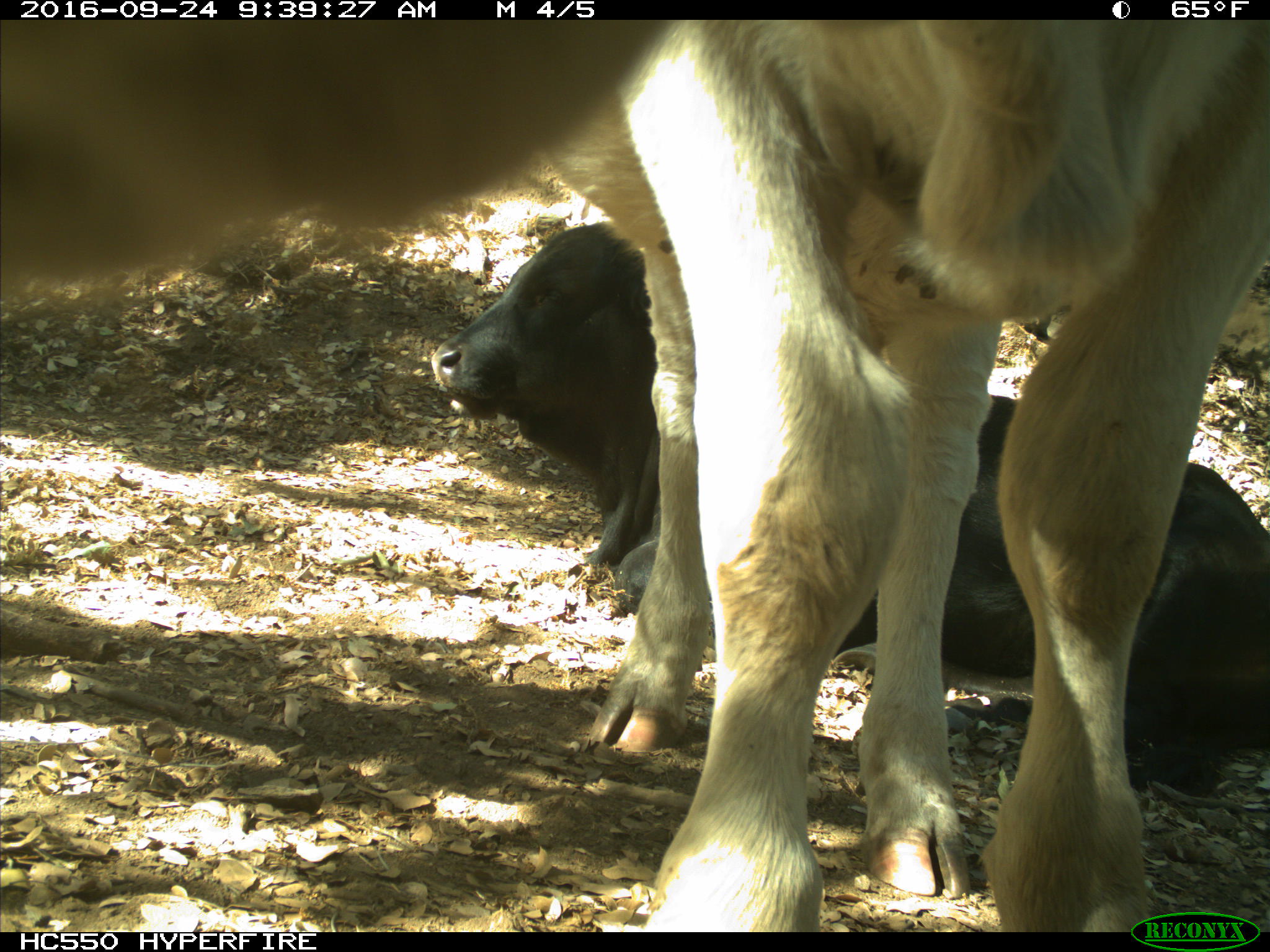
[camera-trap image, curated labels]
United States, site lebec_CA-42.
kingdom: Animalia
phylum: Chordata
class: Mammalia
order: Artiodactyla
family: Bovidae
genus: Bos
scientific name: Bos taurus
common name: domestic cow